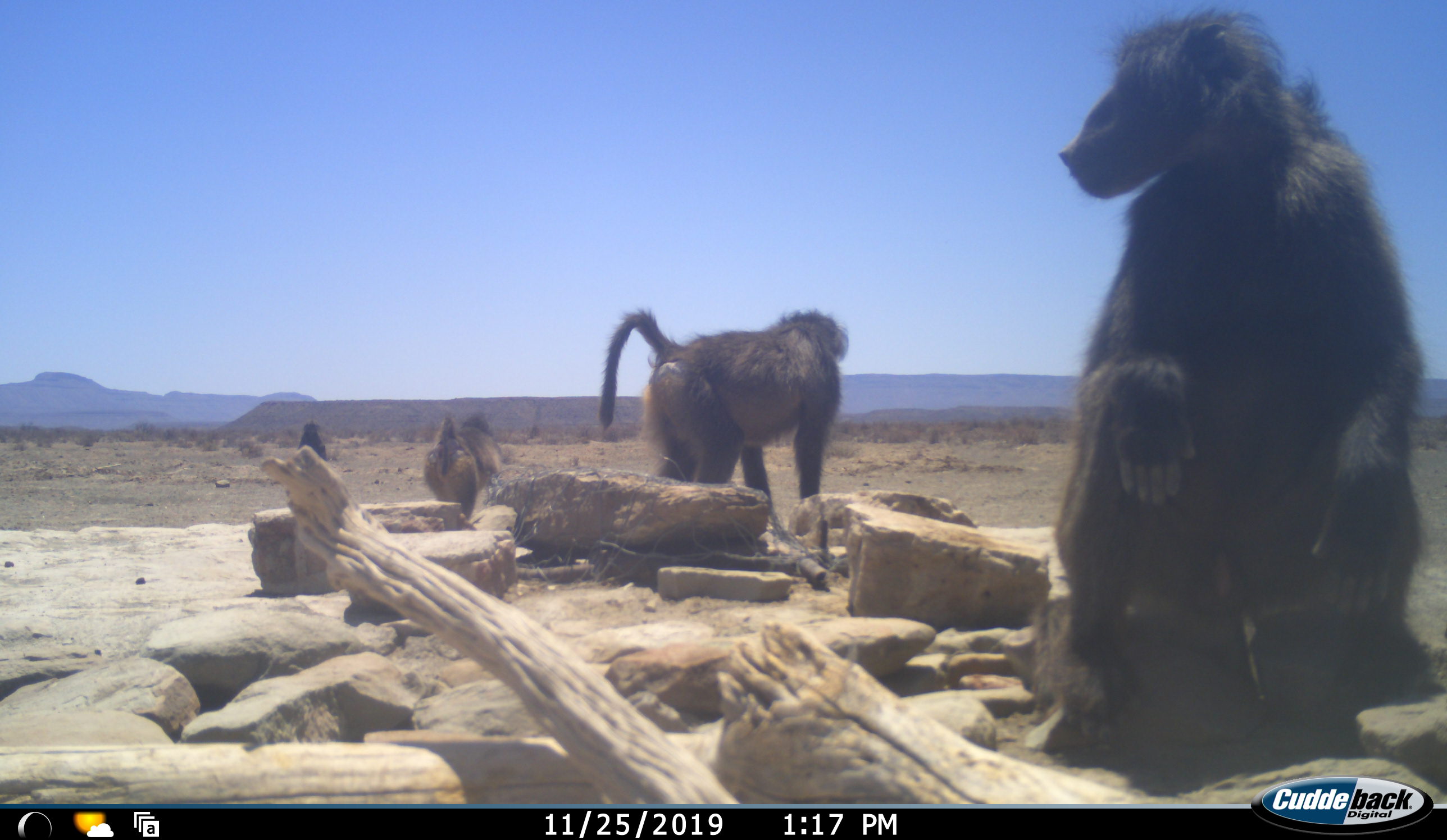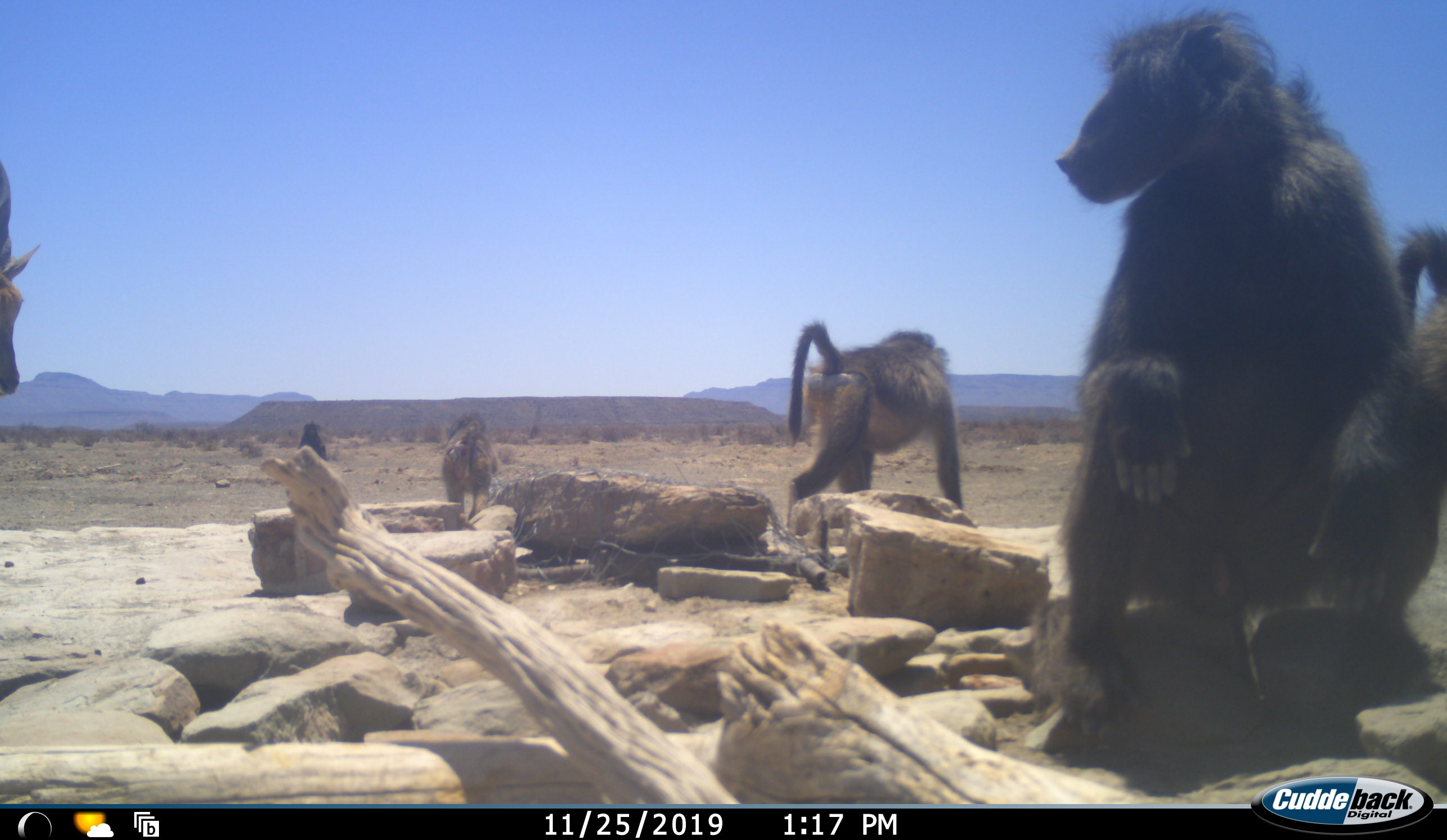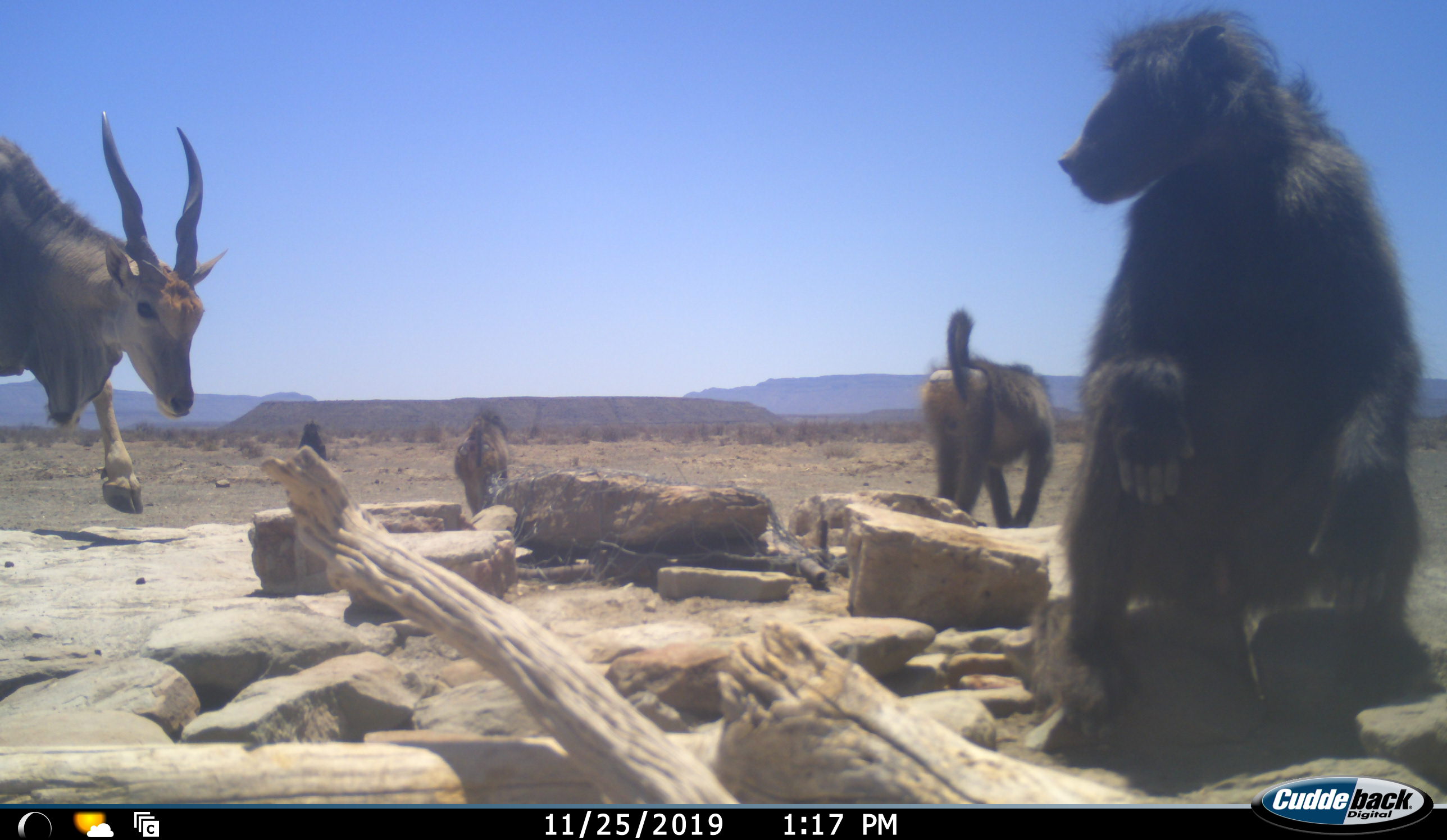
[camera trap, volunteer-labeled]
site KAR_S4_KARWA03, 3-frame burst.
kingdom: Animalia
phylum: Chordata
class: Mammalia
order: Primates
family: Cercopithecidae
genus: Papio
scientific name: Papio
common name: baboon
Baboon (Papio), count 4. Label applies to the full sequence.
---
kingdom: Animalia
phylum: Chordata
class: Mammalia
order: Artiodactyla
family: Bovidae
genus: Tragelaphus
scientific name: Tragelaphus oryx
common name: eland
Eland (Tragelaphus oryx), count 1. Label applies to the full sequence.